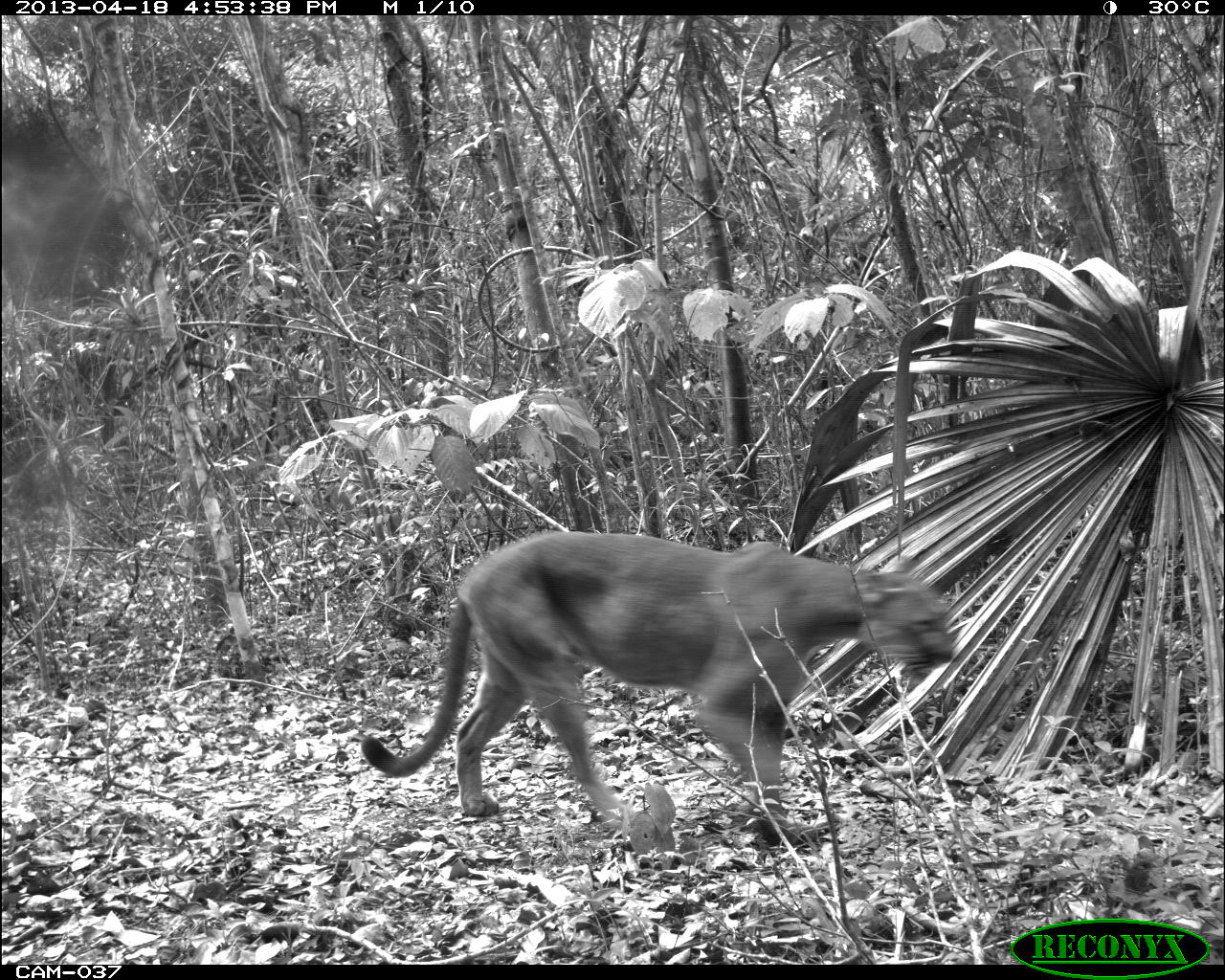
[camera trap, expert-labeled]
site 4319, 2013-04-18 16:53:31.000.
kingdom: Animalia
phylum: Chordata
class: Mammalia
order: Carnivora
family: Felidae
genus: Puma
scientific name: Puma concolor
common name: mountain lion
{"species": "Puma concolor (mountain lion)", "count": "1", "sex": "male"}